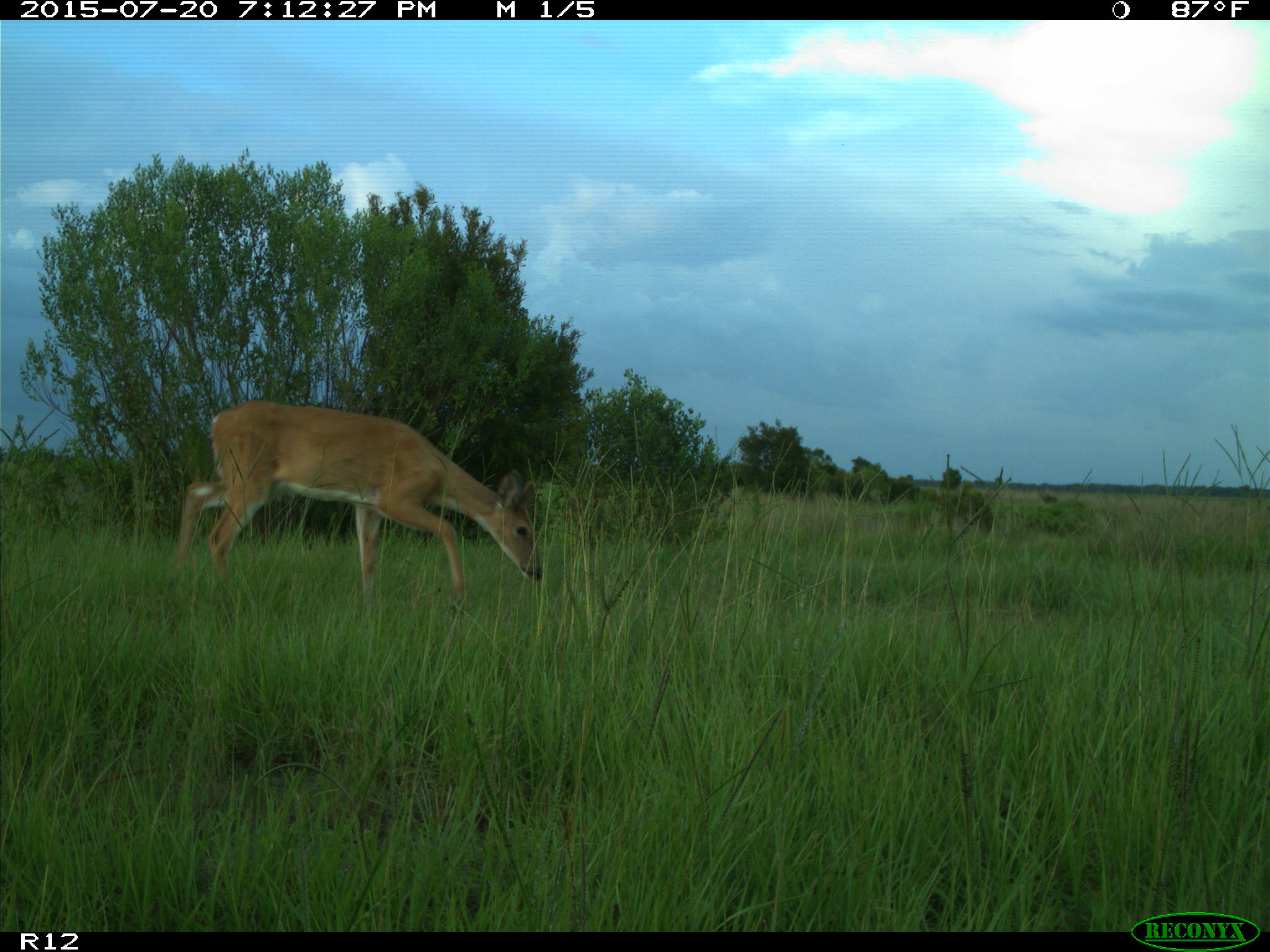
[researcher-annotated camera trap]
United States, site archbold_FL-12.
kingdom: Animalia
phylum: Chordata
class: Mammalia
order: Artiodactyla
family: Cervidae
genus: Odocoileus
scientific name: Odocoileus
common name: deer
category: unidentified deer